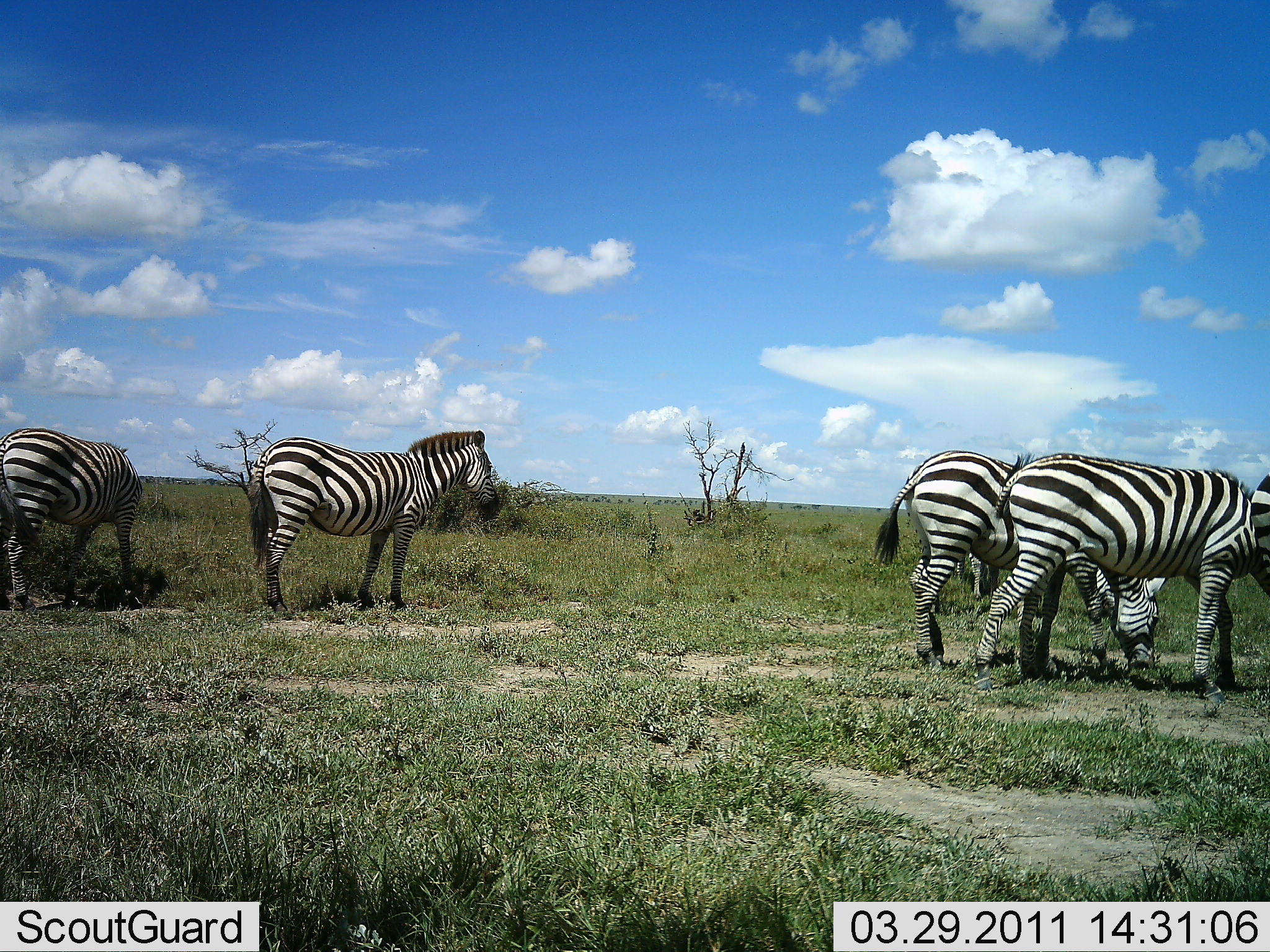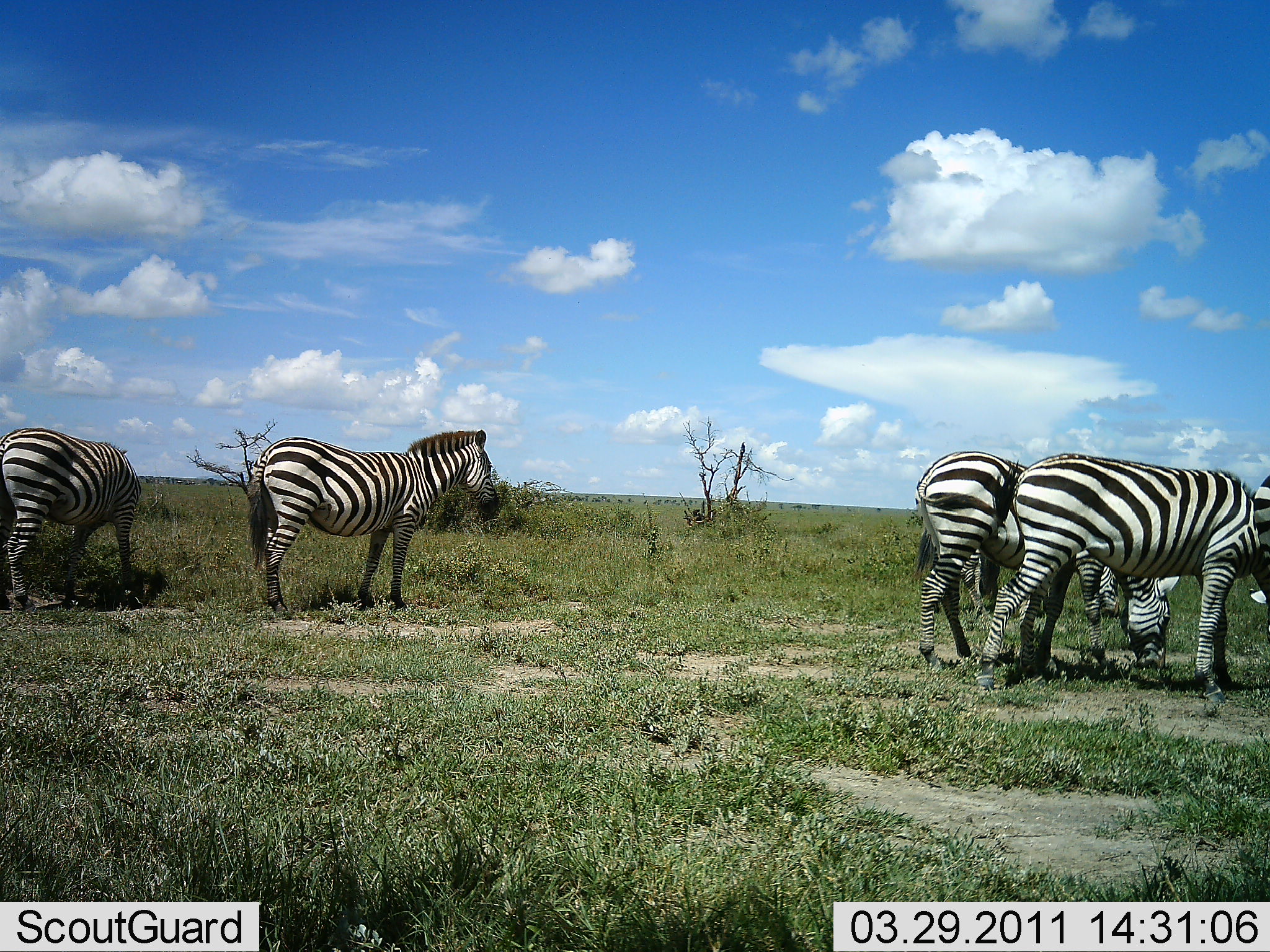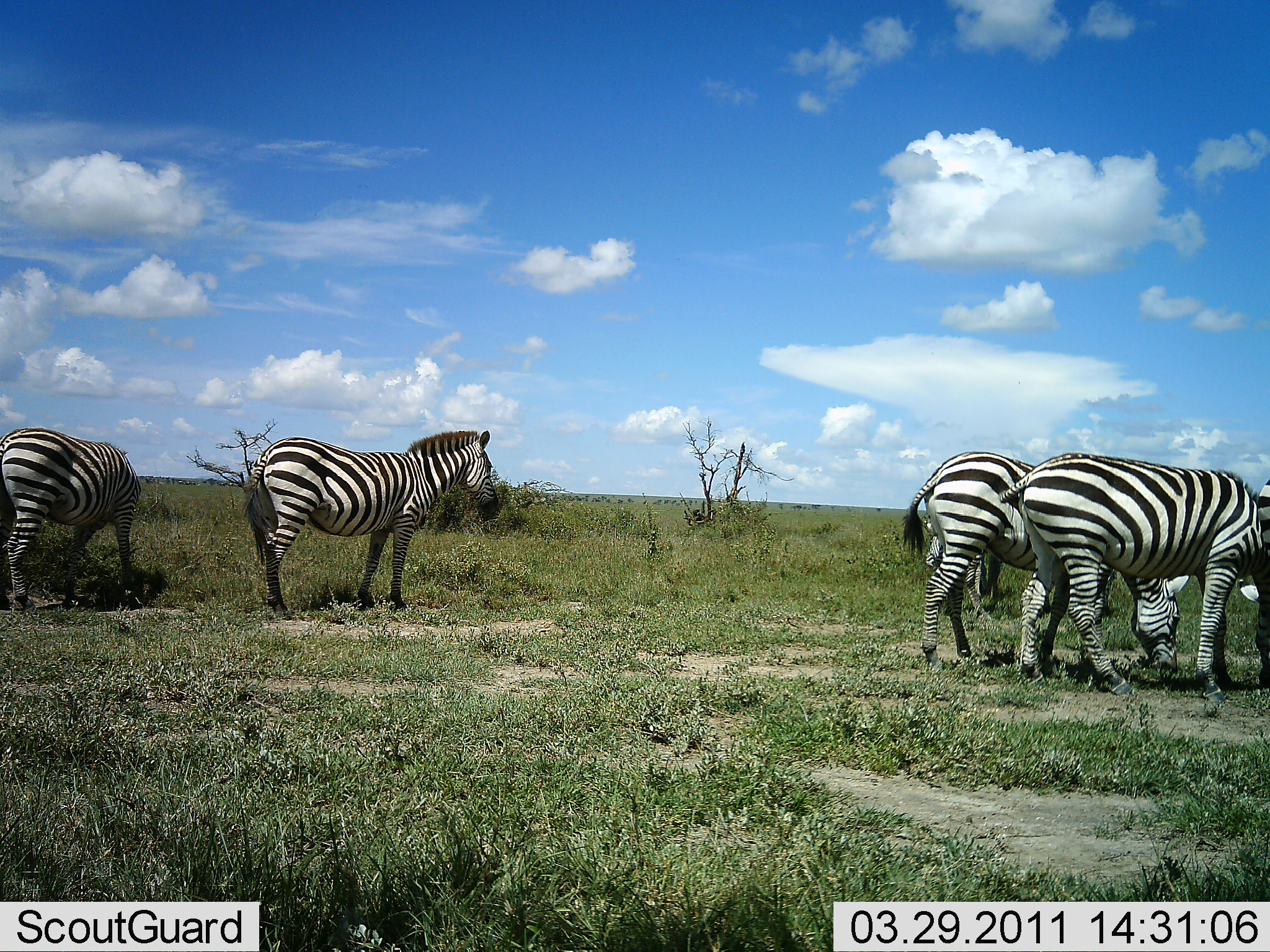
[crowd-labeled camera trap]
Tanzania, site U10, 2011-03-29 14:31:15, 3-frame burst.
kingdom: Animalia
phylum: Chordata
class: Mammalia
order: Perissodactyla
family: Equidae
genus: Equus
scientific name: Equus quagga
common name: plains zebra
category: zebra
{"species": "zebra (plains zebra) (Equus quagga)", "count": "4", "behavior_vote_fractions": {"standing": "54%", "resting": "0%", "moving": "0%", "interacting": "0%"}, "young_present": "0%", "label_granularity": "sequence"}